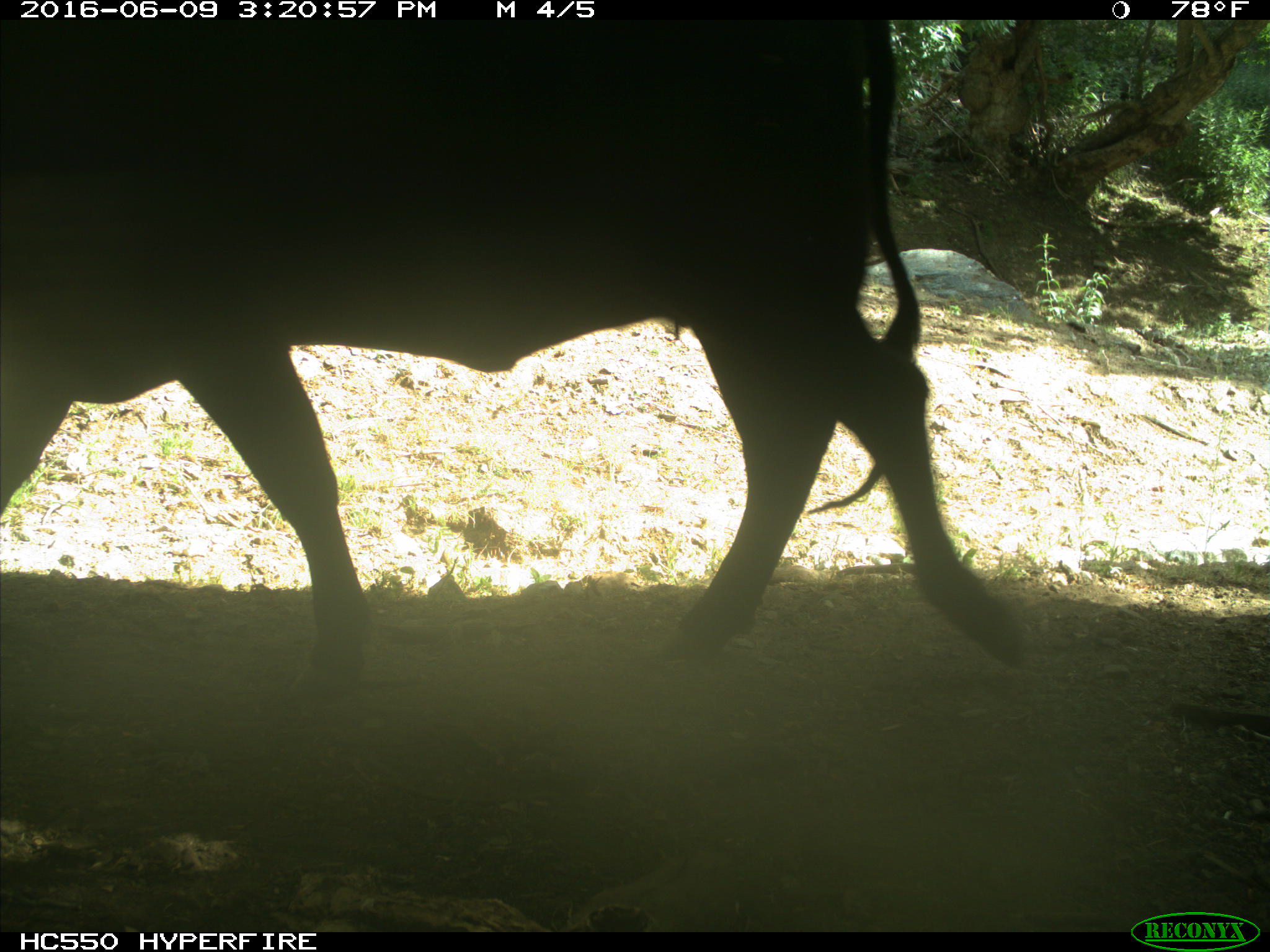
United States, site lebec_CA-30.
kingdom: Animalia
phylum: Chordata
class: Mammalia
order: Artiodactyla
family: Bovidae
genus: Bos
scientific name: Bos taurus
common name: domestic cow